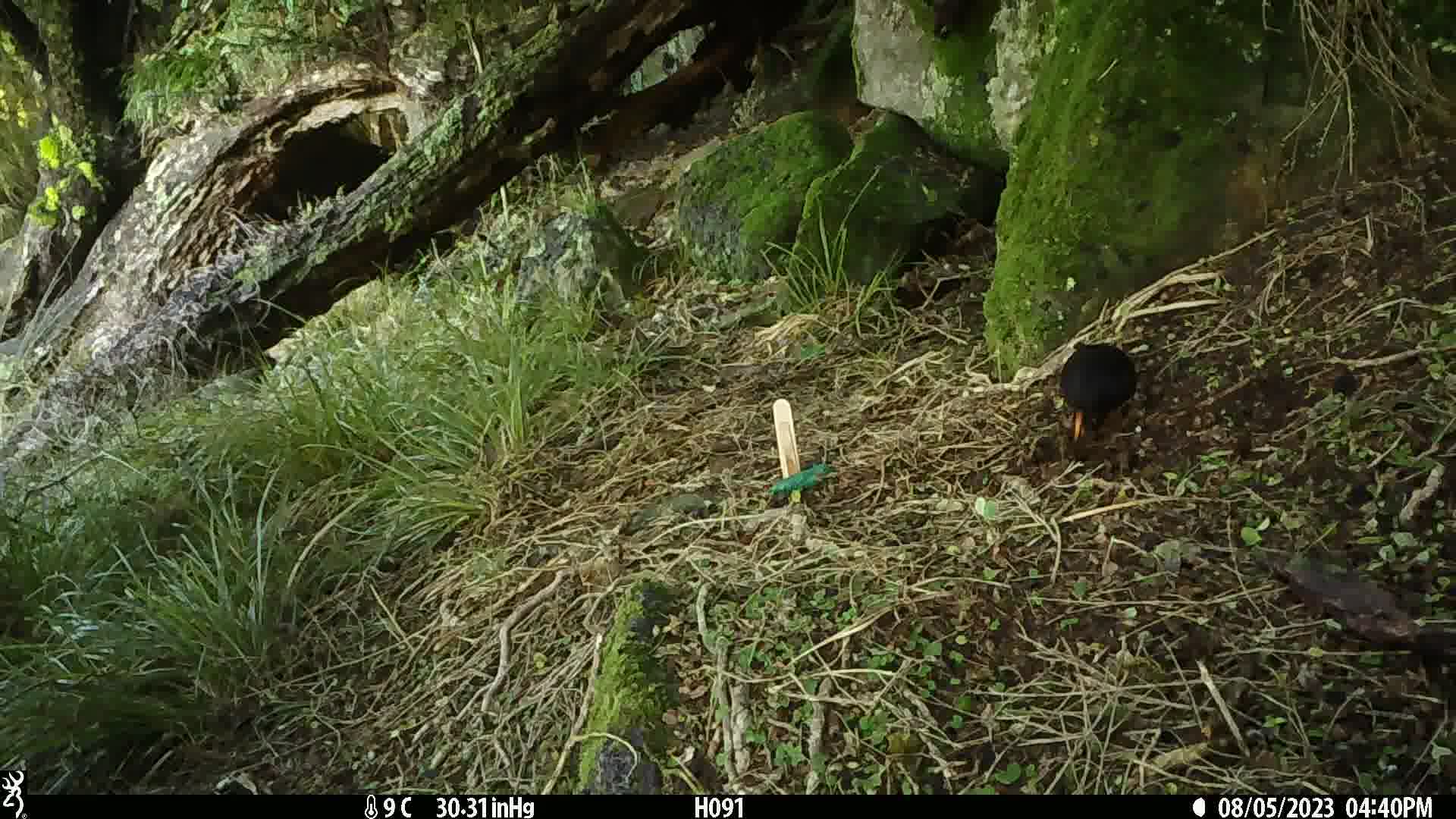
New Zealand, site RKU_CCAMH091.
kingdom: Animalia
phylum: Chordata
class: Aves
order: Passeriformes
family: Turdidae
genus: Turdus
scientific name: Turdus merula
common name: eurasian blackbird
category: blackbird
Blackbird (eurasian blackbird) (Turdus merula).